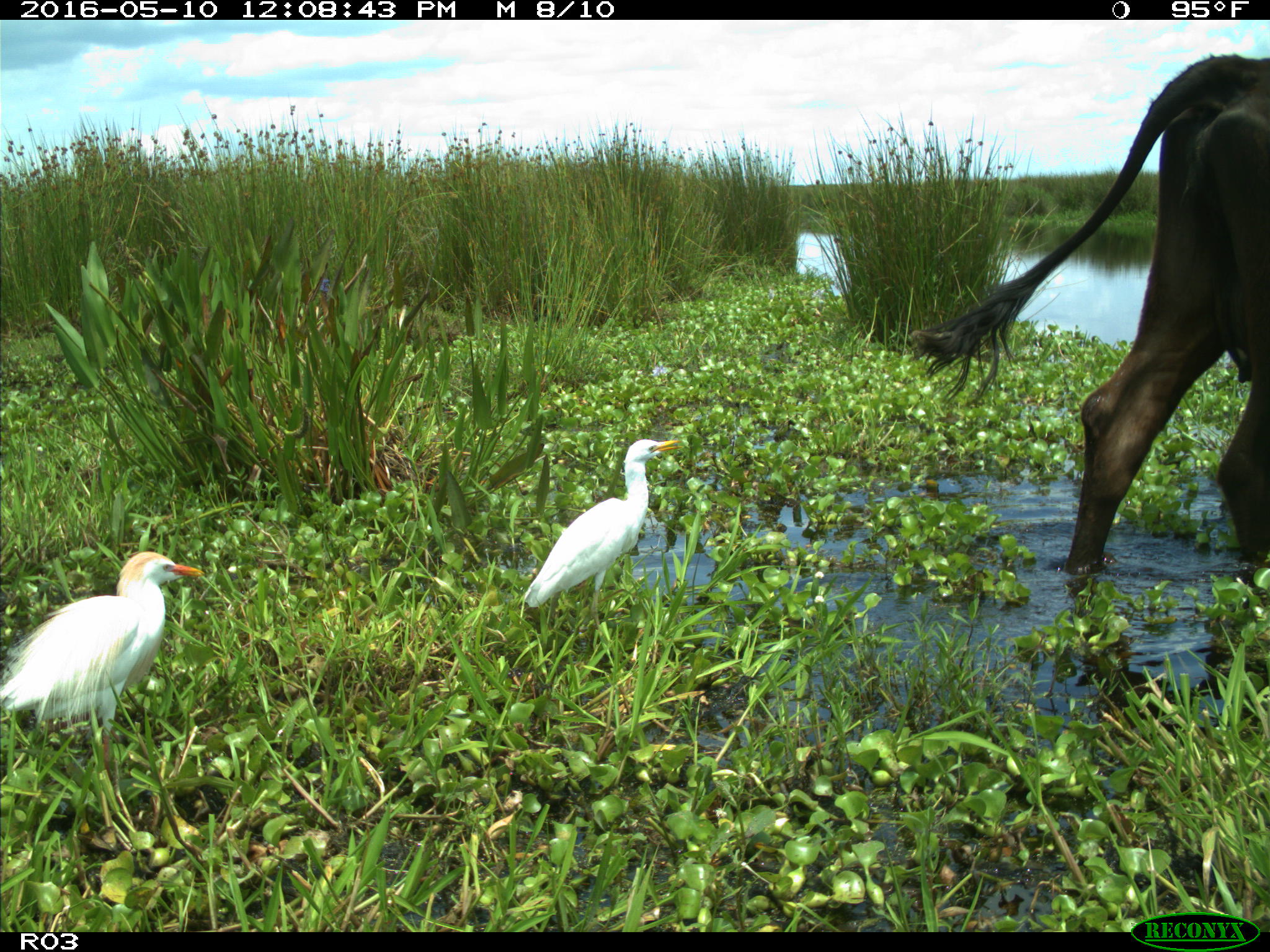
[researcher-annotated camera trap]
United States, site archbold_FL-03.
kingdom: Animalia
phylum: Chordata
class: Mammalia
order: Artiodactyla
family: Bovidae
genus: Bos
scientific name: Bos taurus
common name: domestic cow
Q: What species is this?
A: Bos taurus (domestic cow).